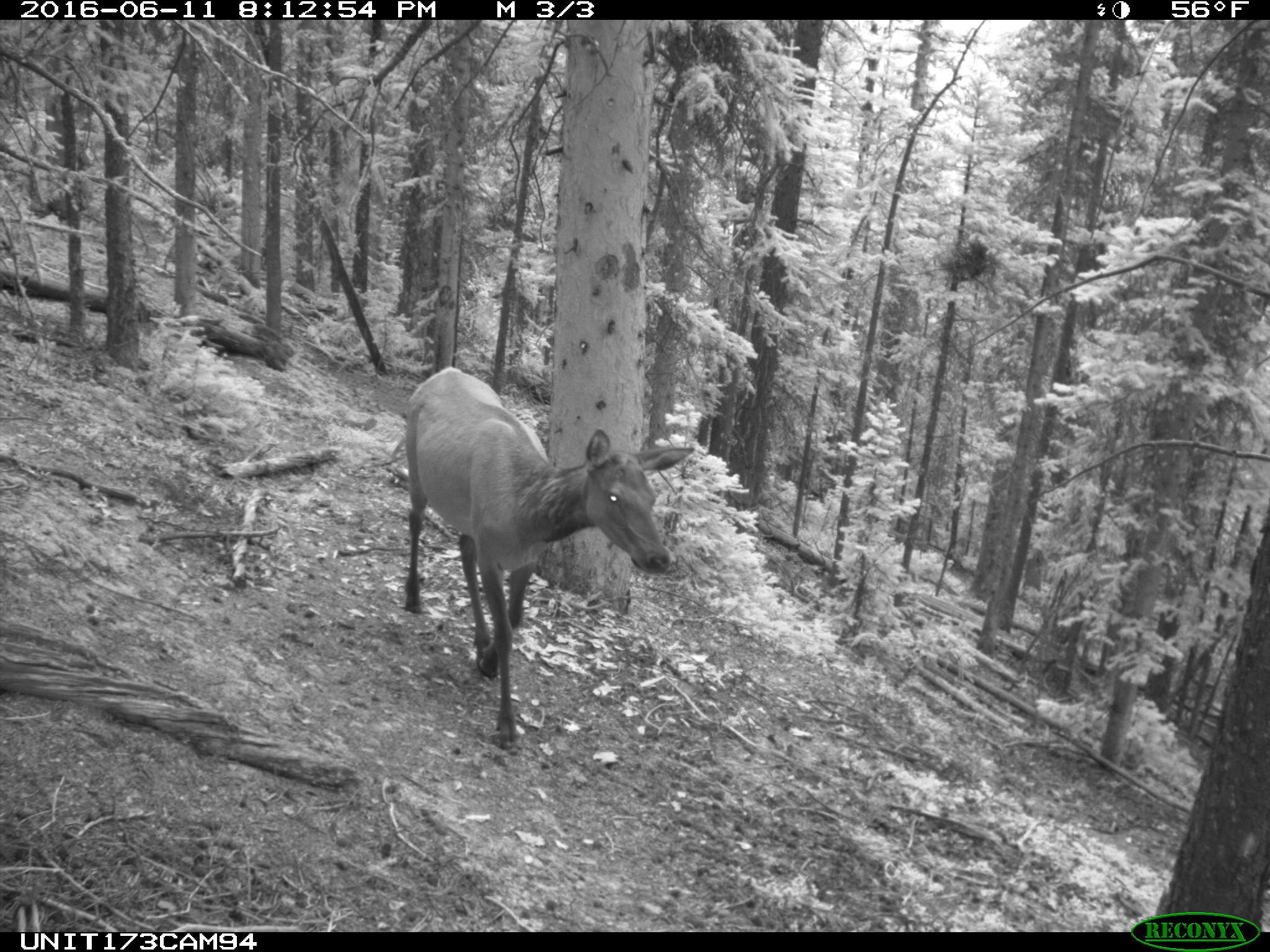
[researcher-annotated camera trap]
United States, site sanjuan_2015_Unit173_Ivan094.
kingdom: Animalia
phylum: Chordata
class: Mammalia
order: Artiodactyla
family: Cervidae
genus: Cervus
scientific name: Cervus elaphus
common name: red deer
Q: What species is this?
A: Cervus elaphus (red deer).